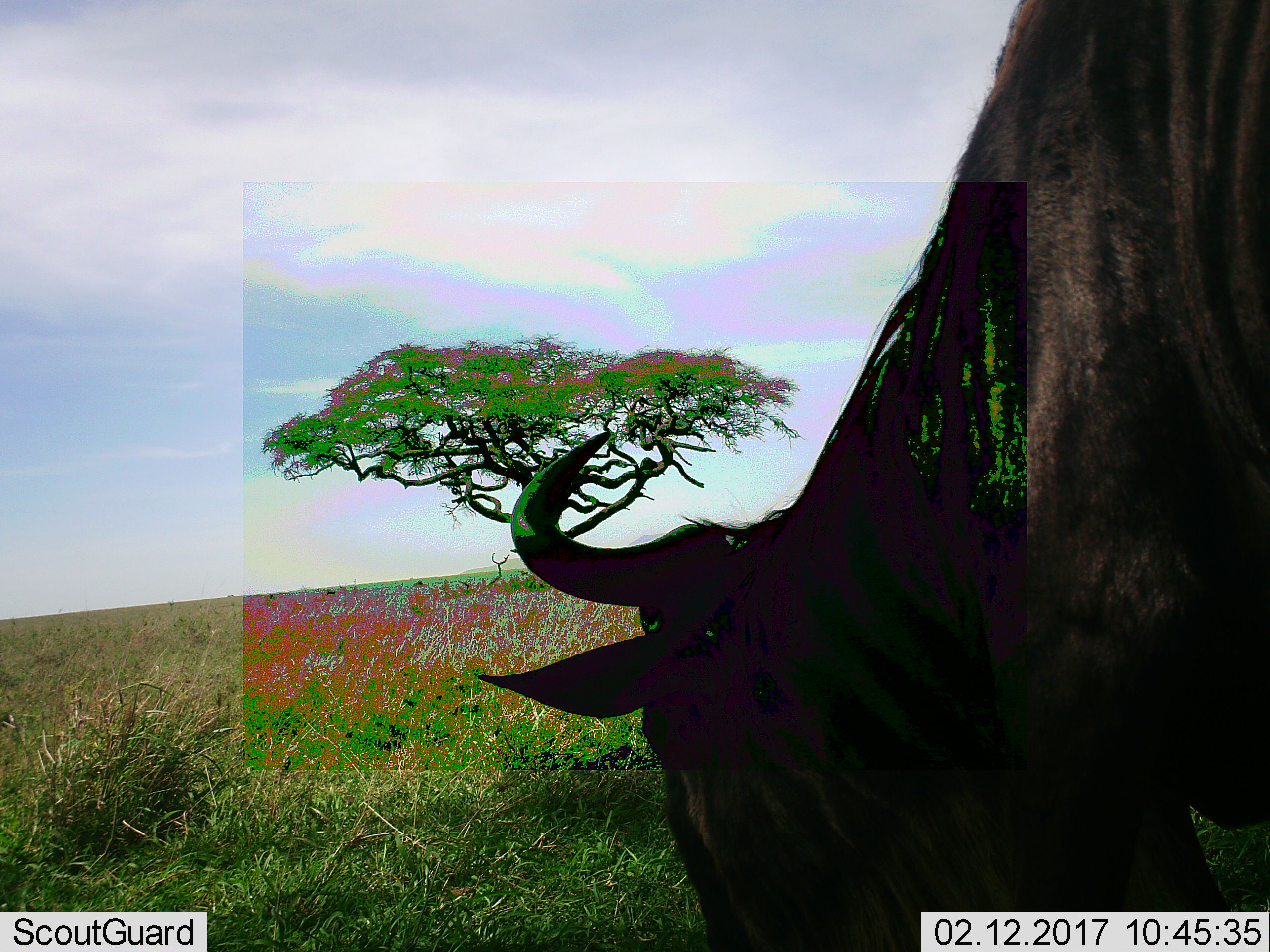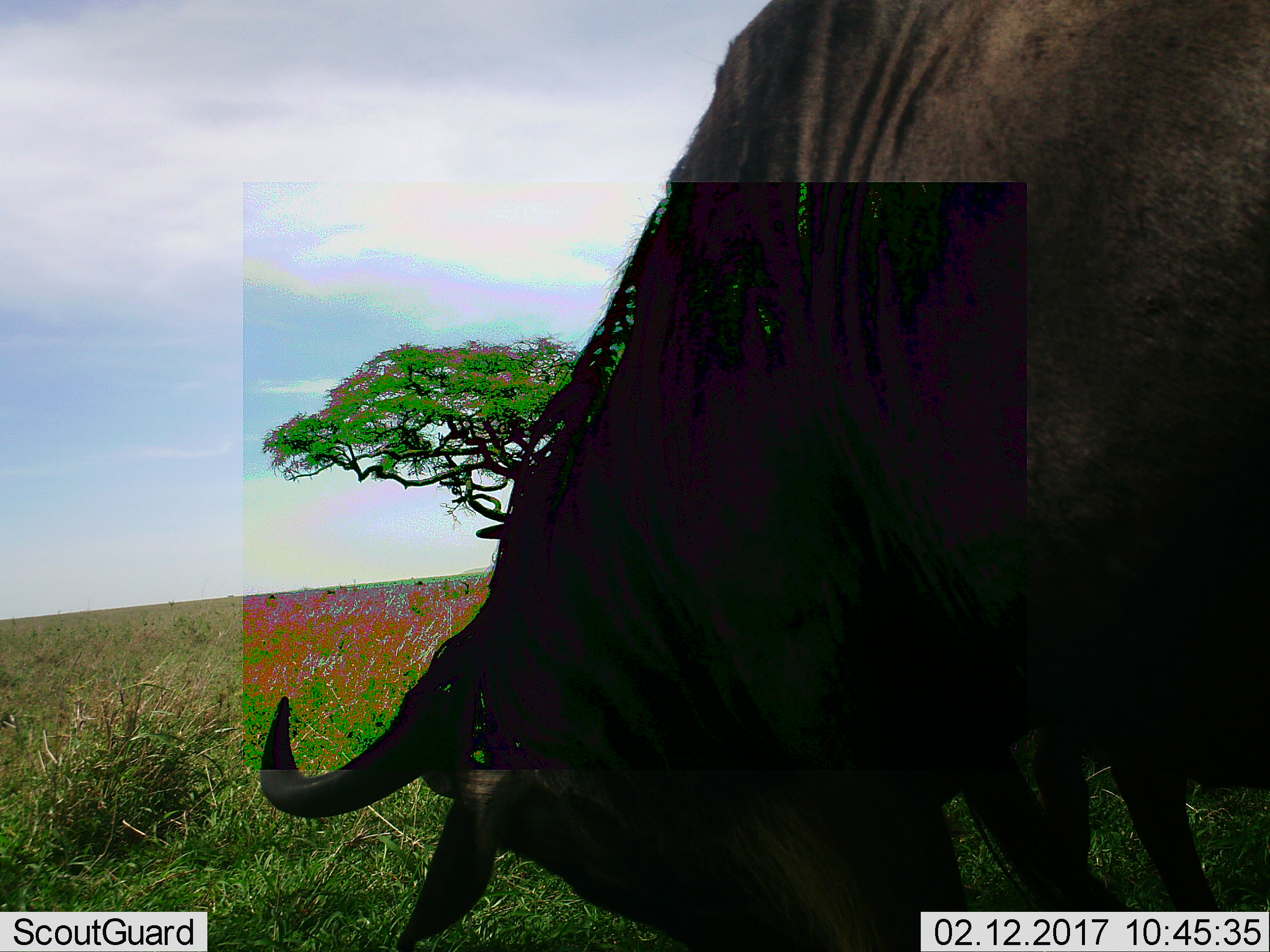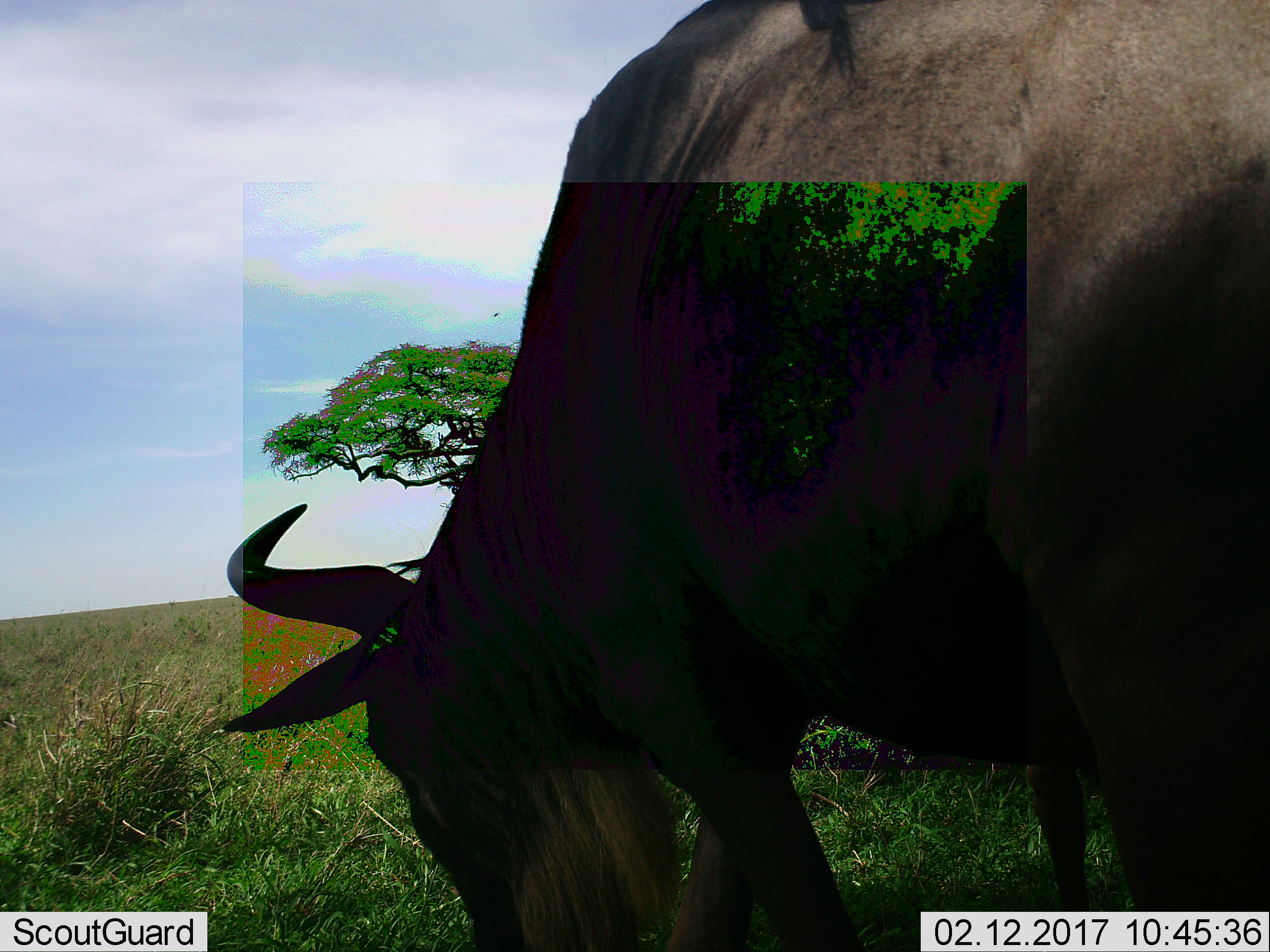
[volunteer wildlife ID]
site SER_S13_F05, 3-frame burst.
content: unidentified animal